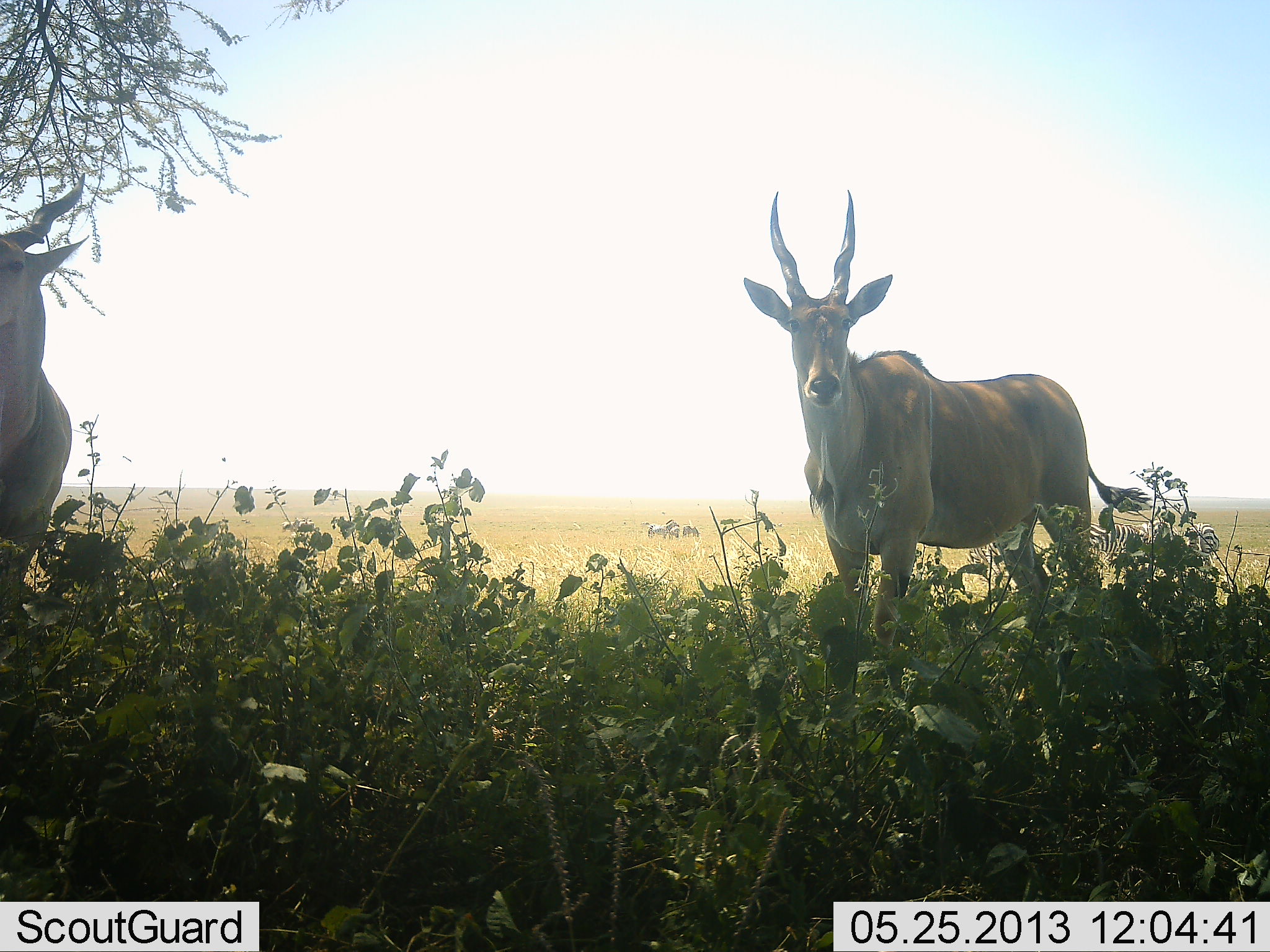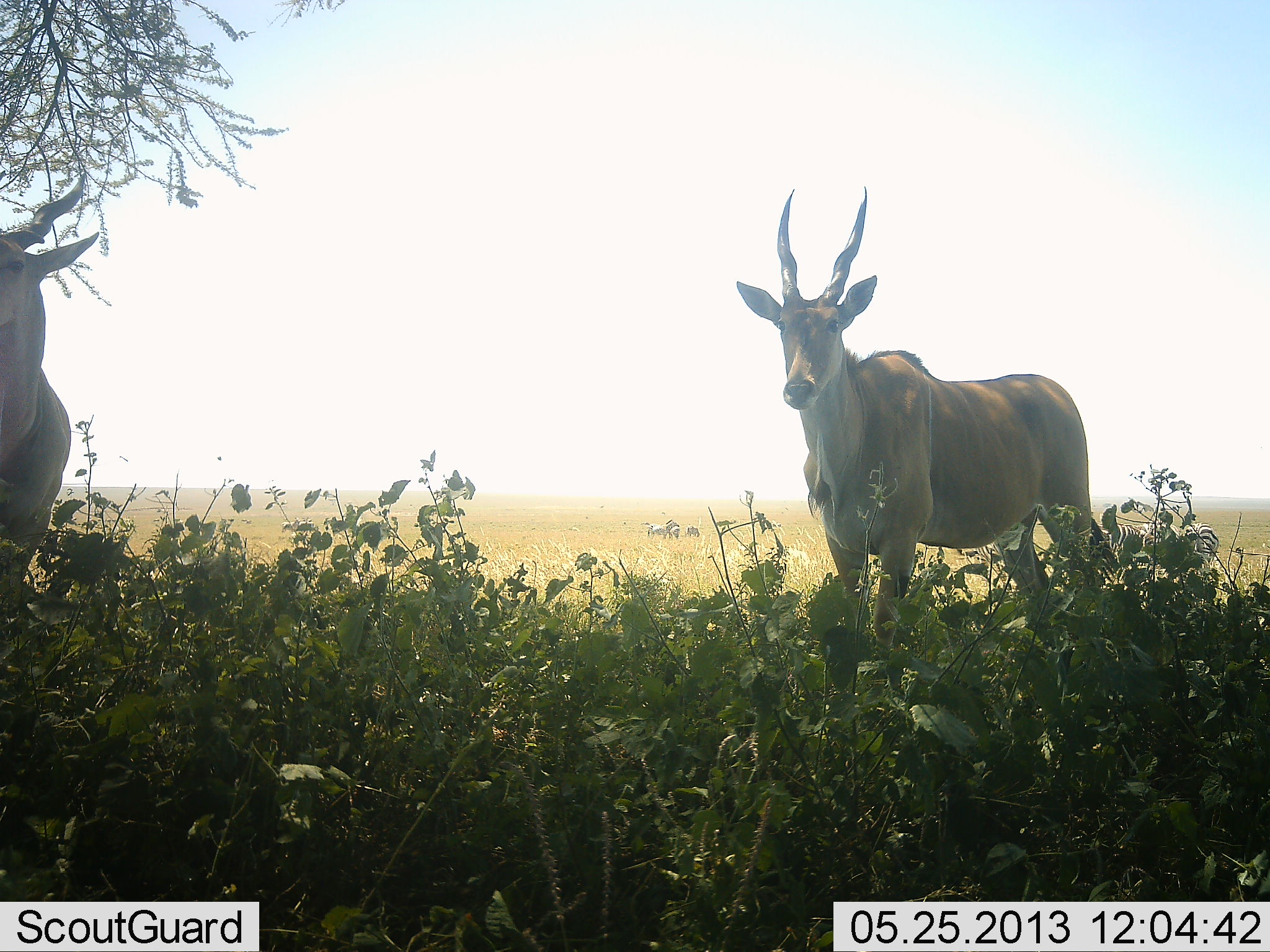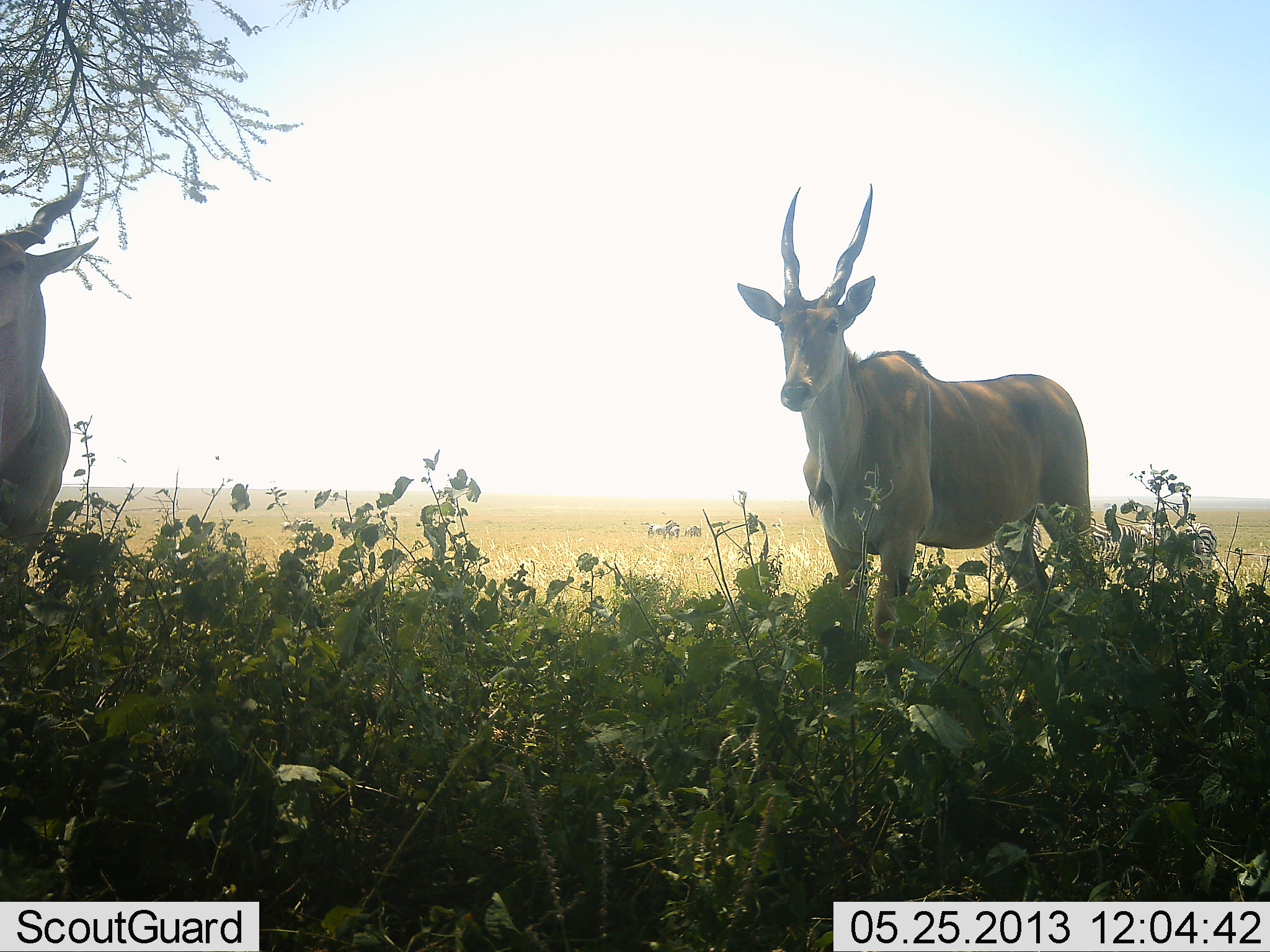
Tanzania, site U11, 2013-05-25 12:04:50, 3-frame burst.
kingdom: Animalia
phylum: Chordata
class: Mammalia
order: Artiodactyla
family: Bovidae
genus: Tragelaphus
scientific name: Tragelaphus oryx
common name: eland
Eland (Tragelaphus oryx), count 2. Behavior (volunteer vote fractions): standing 100%, resting 0%, moving 0%, interacting 0%. Young present (vote fraction): 0%. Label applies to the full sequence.